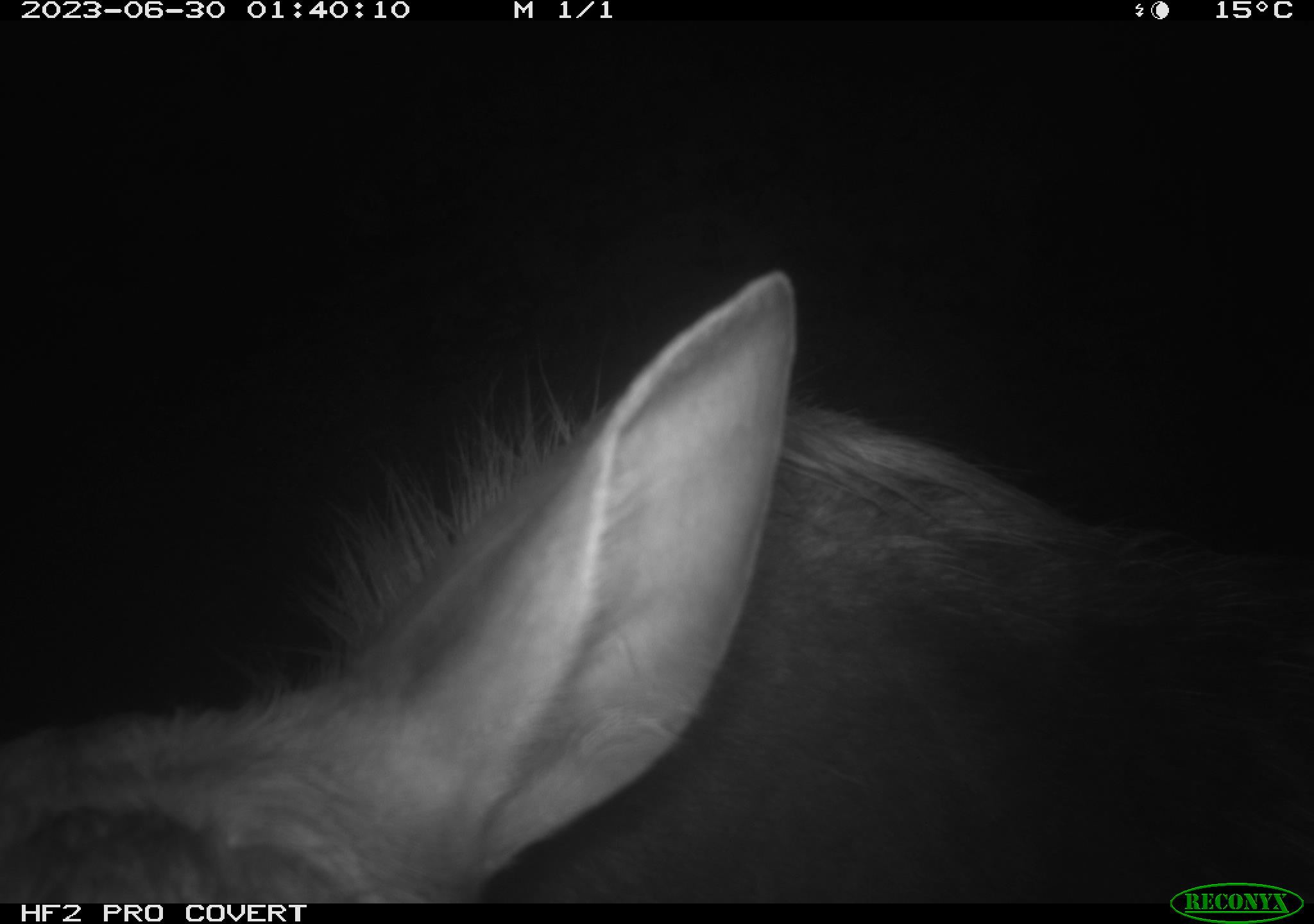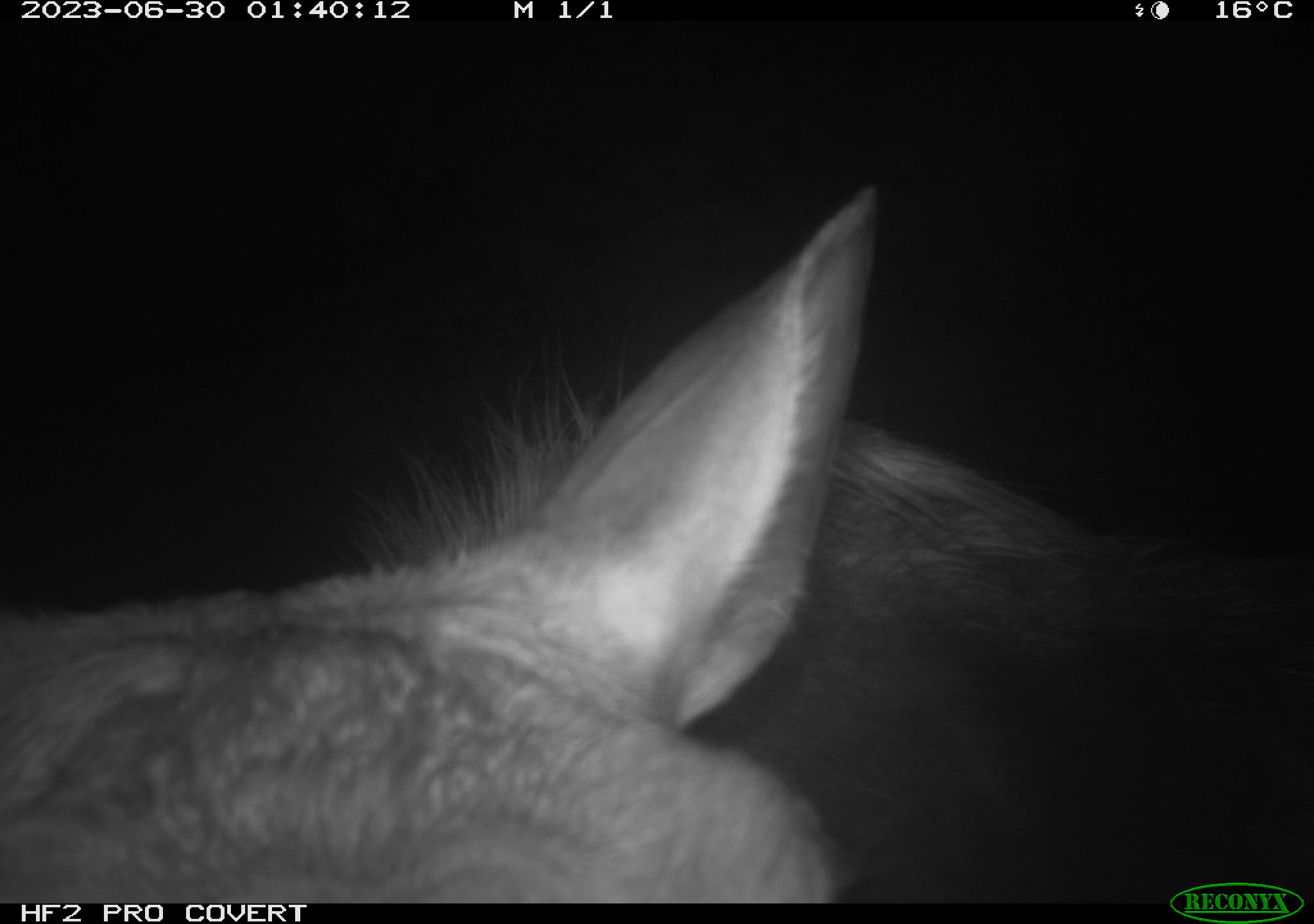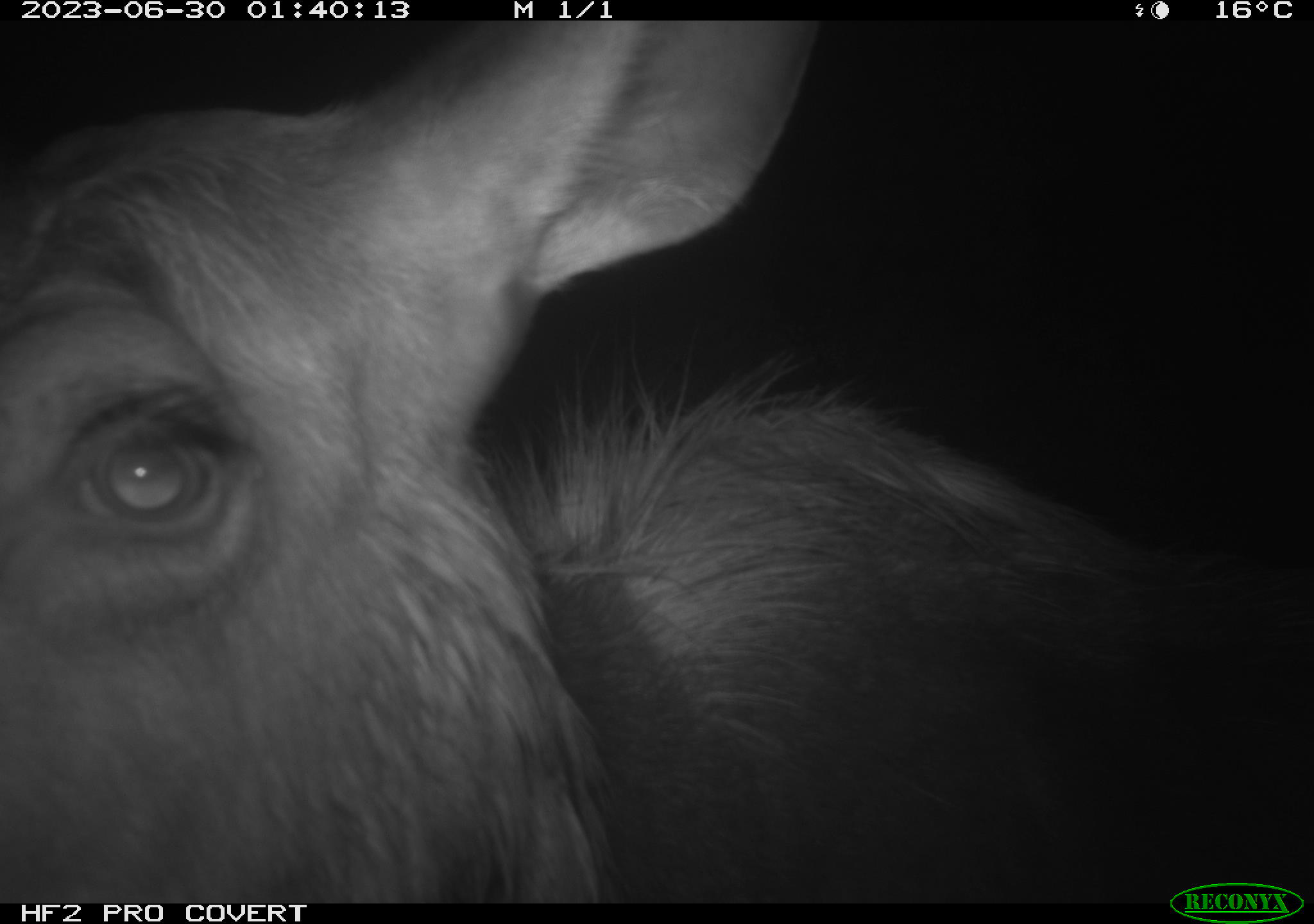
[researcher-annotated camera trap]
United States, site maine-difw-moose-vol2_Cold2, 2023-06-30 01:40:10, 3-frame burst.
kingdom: Animalia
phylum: Chordata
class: Mammalia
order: Artiodactyla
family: Cervidae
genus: Alces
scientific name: Alces alces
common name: moose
Moose (Alces alces).